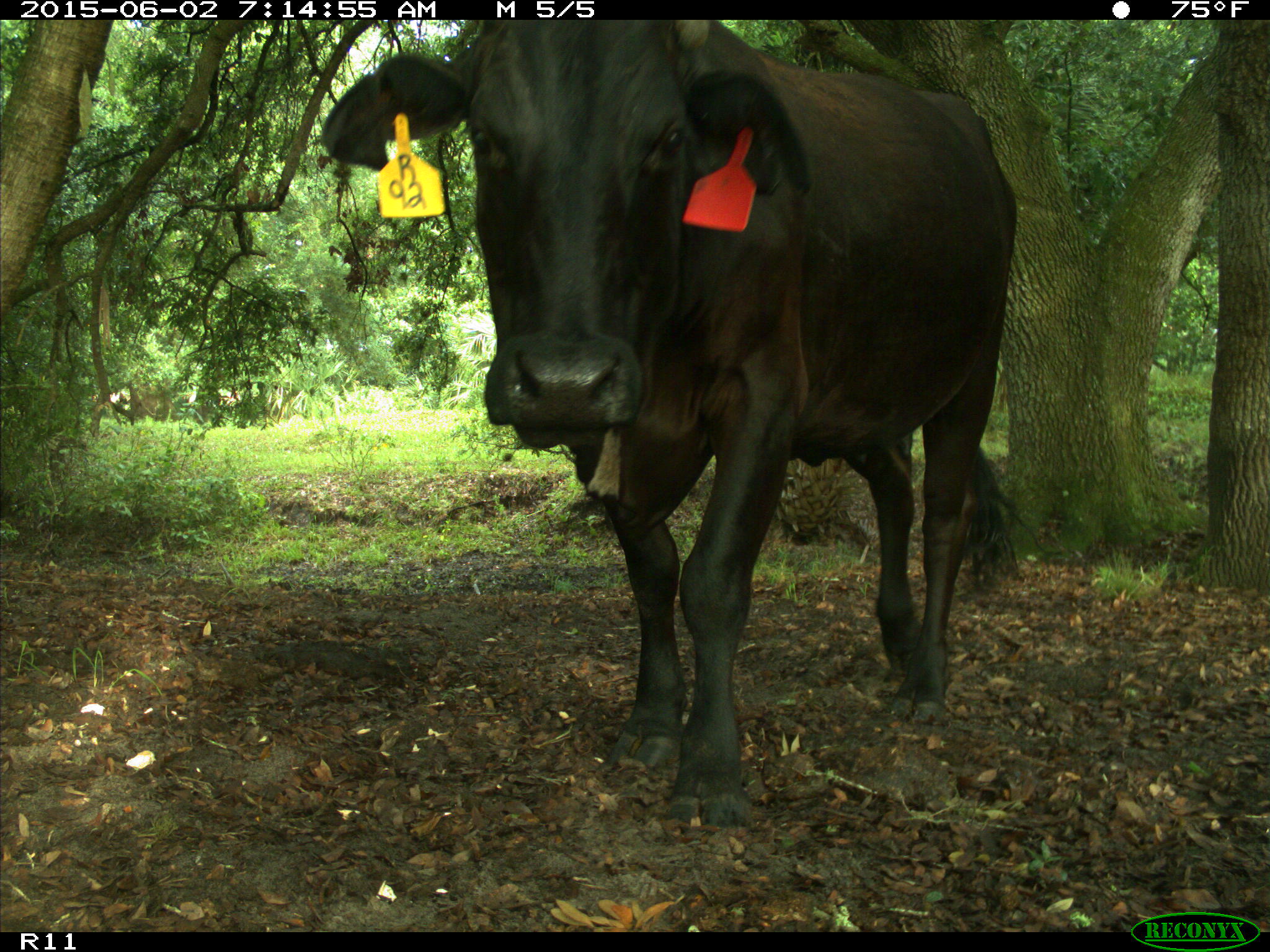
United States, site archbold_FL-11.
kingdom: Animalia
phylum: Chordata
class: Mammalia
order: Artiodactyla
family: Bovidae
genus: Bos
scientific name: Bos taurus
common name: domestic cow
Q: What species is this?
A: Bos taurus (domestic cow).